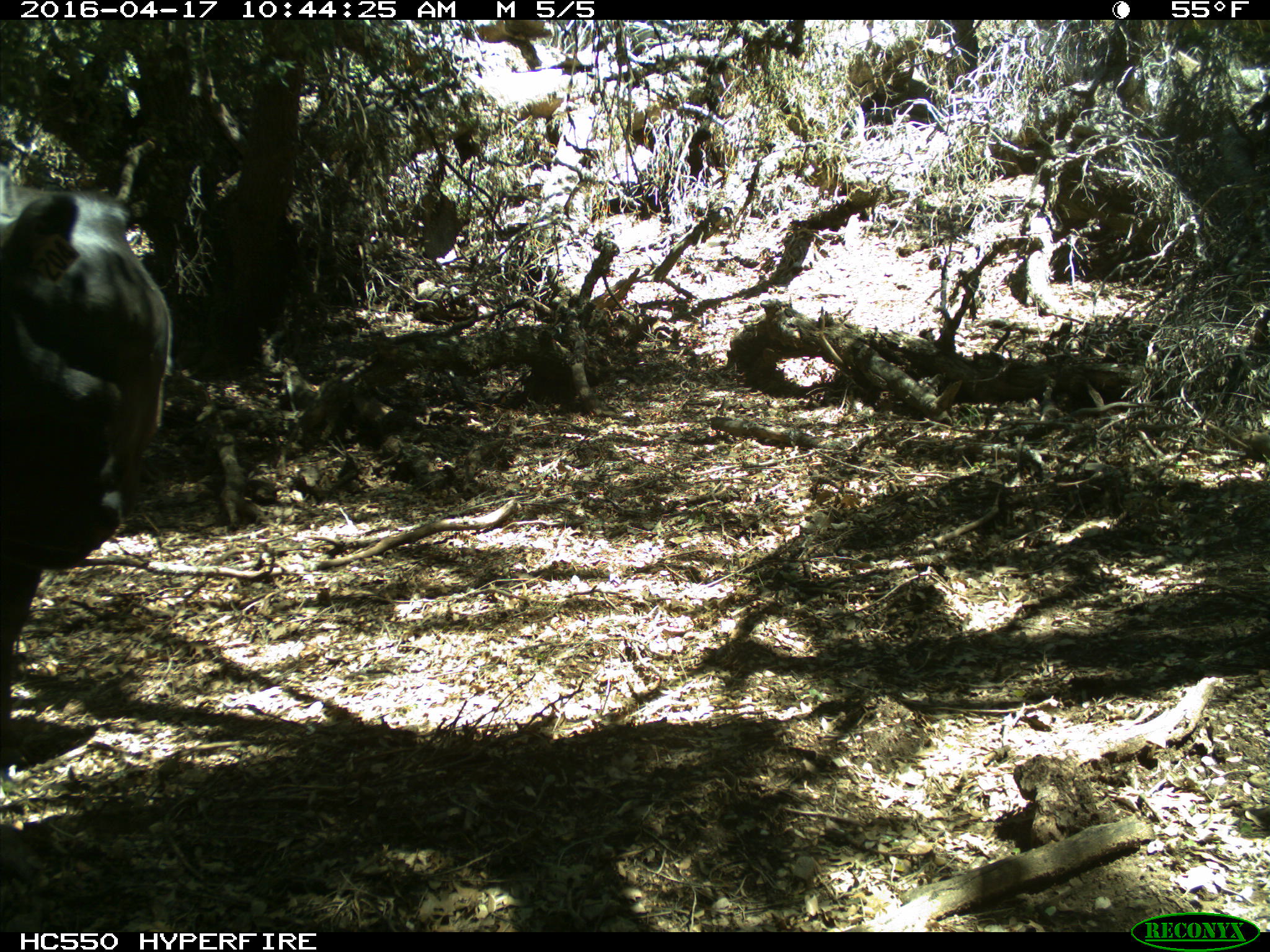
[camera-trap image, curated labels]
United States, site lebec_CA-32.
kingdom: Animalia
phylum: Chordata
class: Mammalia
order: Artiodactyla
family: Bovidae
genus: Bos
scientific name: Bos taurus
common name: domestic cow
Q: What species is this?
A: Bos taurus (domestic cow).